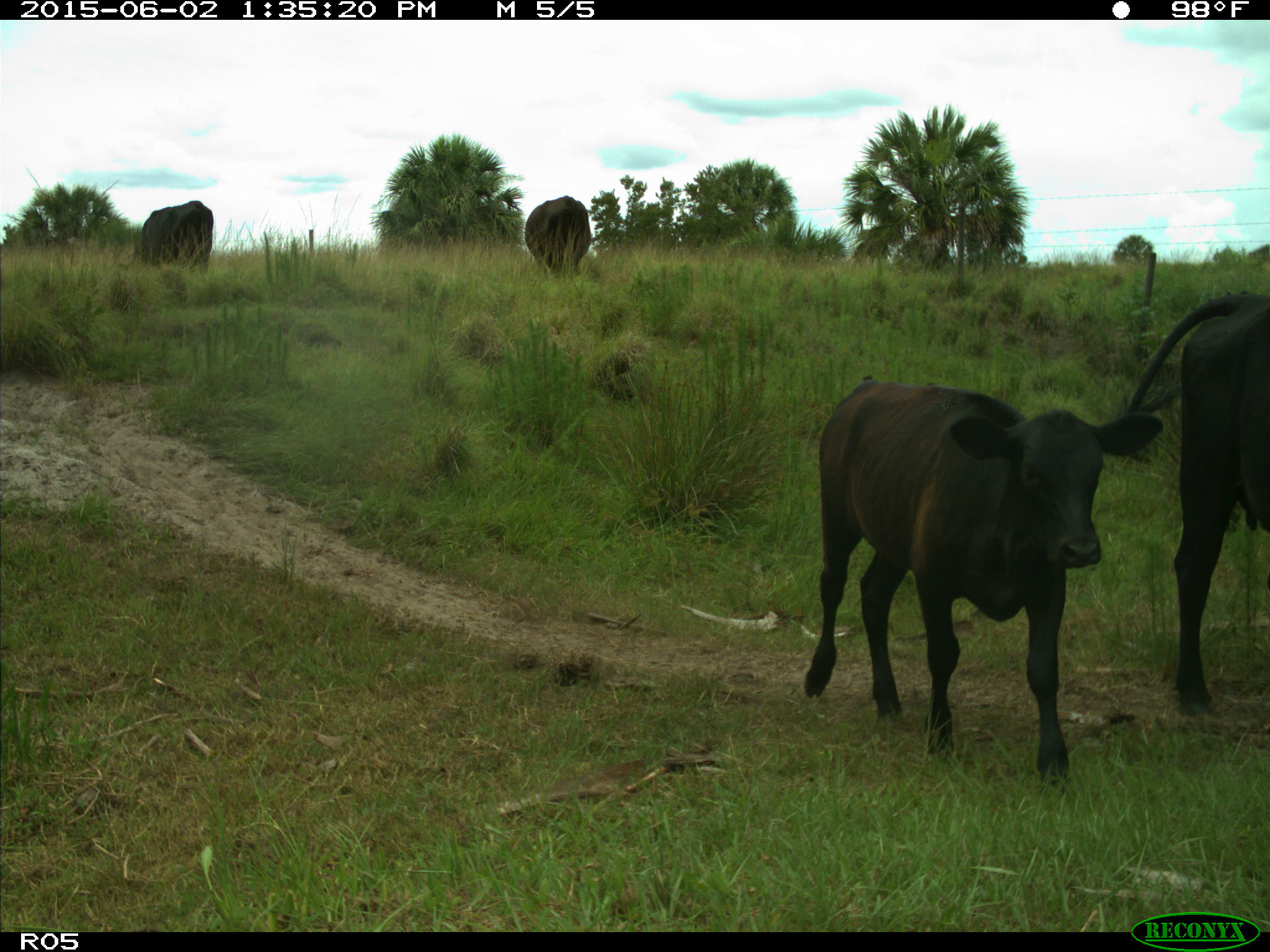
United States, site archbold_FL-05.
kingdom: Animalia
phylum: Chordata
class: Mammalia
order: Artiodactyla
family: Bovidae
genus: Bos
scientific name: Bos taurus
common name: domestic cow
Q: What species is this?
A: Bos taurus (domestic cow).